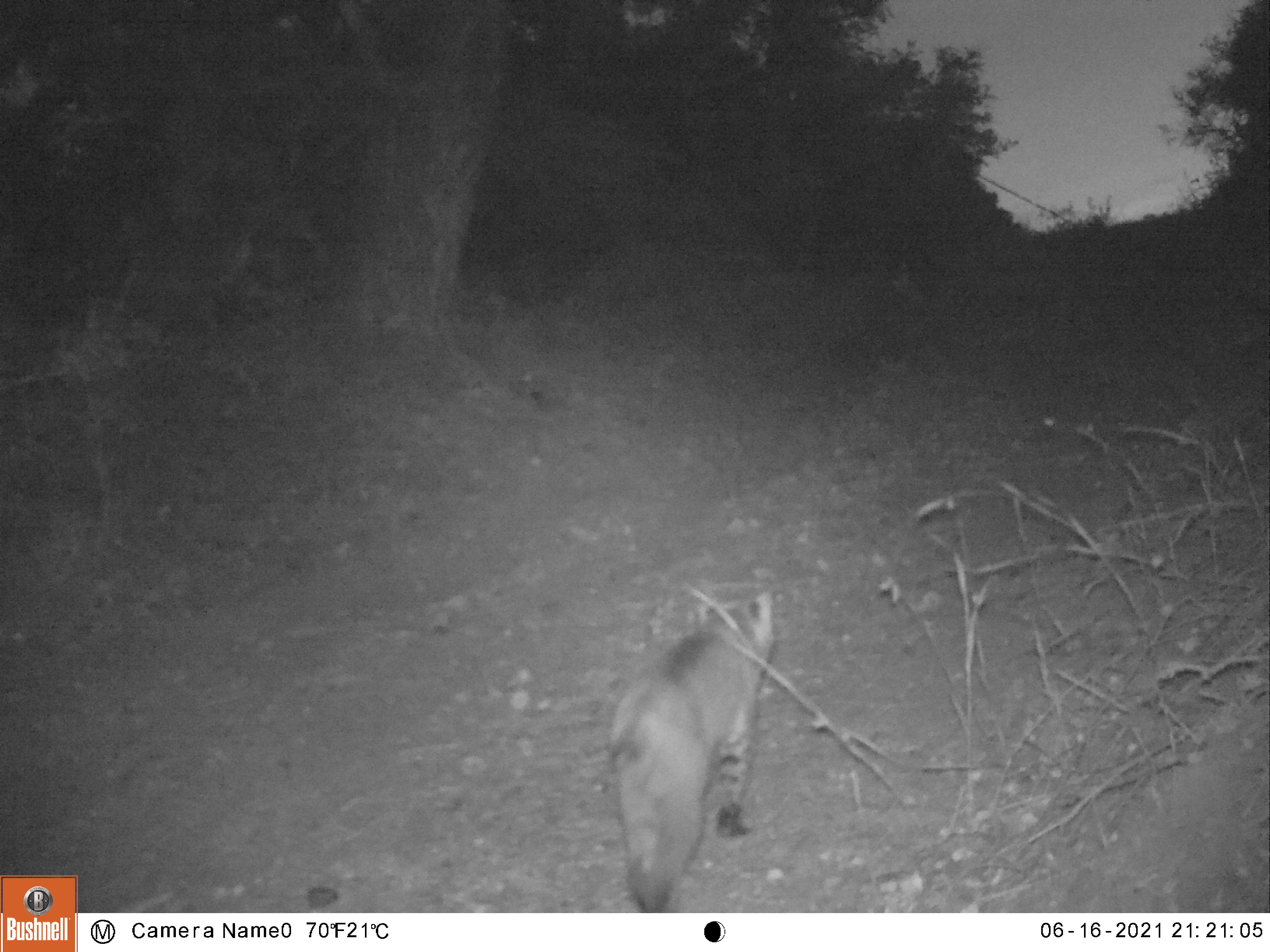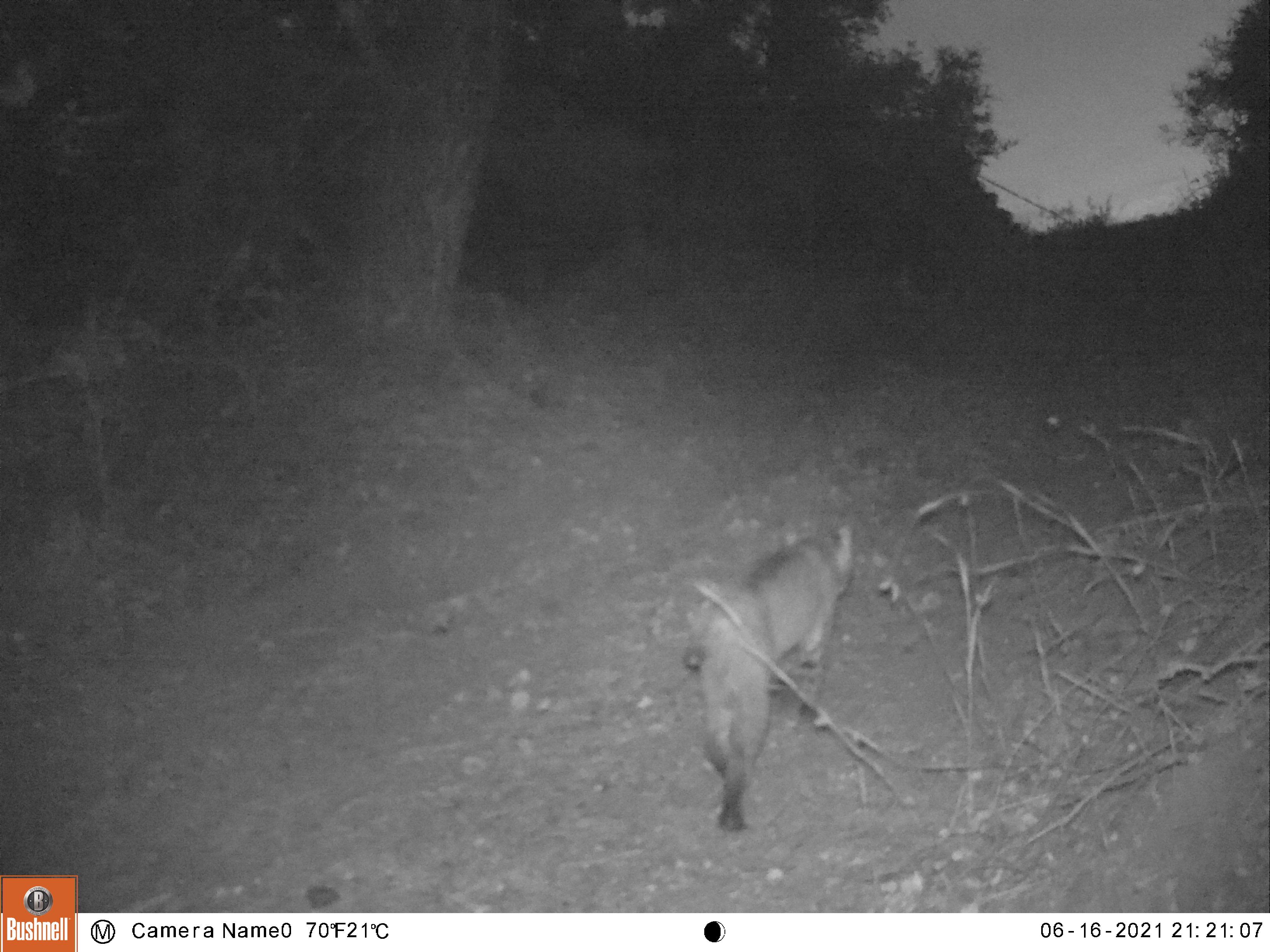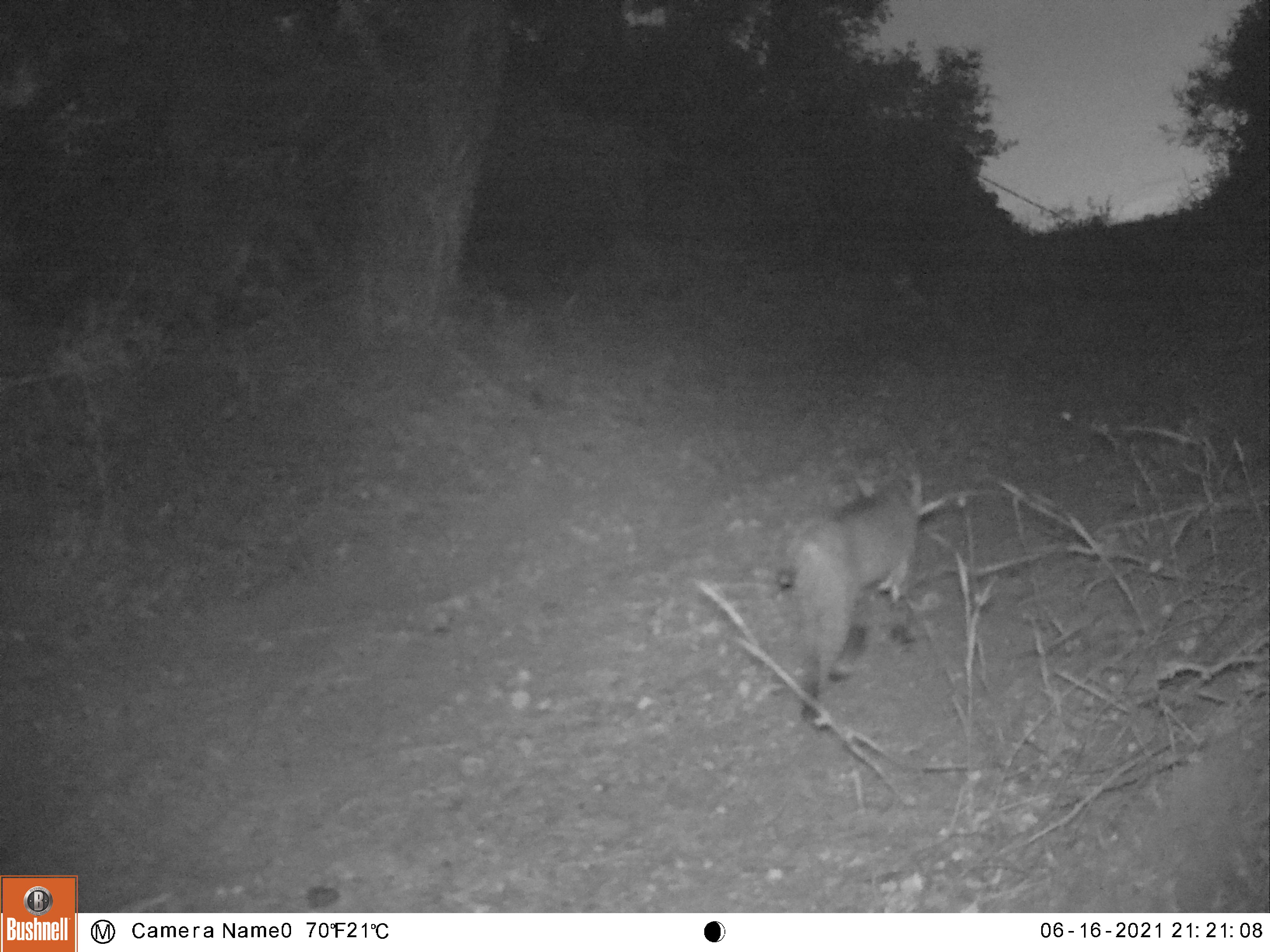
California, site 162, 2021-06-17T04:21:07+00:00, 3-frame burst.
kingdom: Animalia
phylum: Chordata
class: Mammalia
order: Carnivora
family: Felidae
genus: Lynx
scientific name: Lynx rufus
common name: bobcat